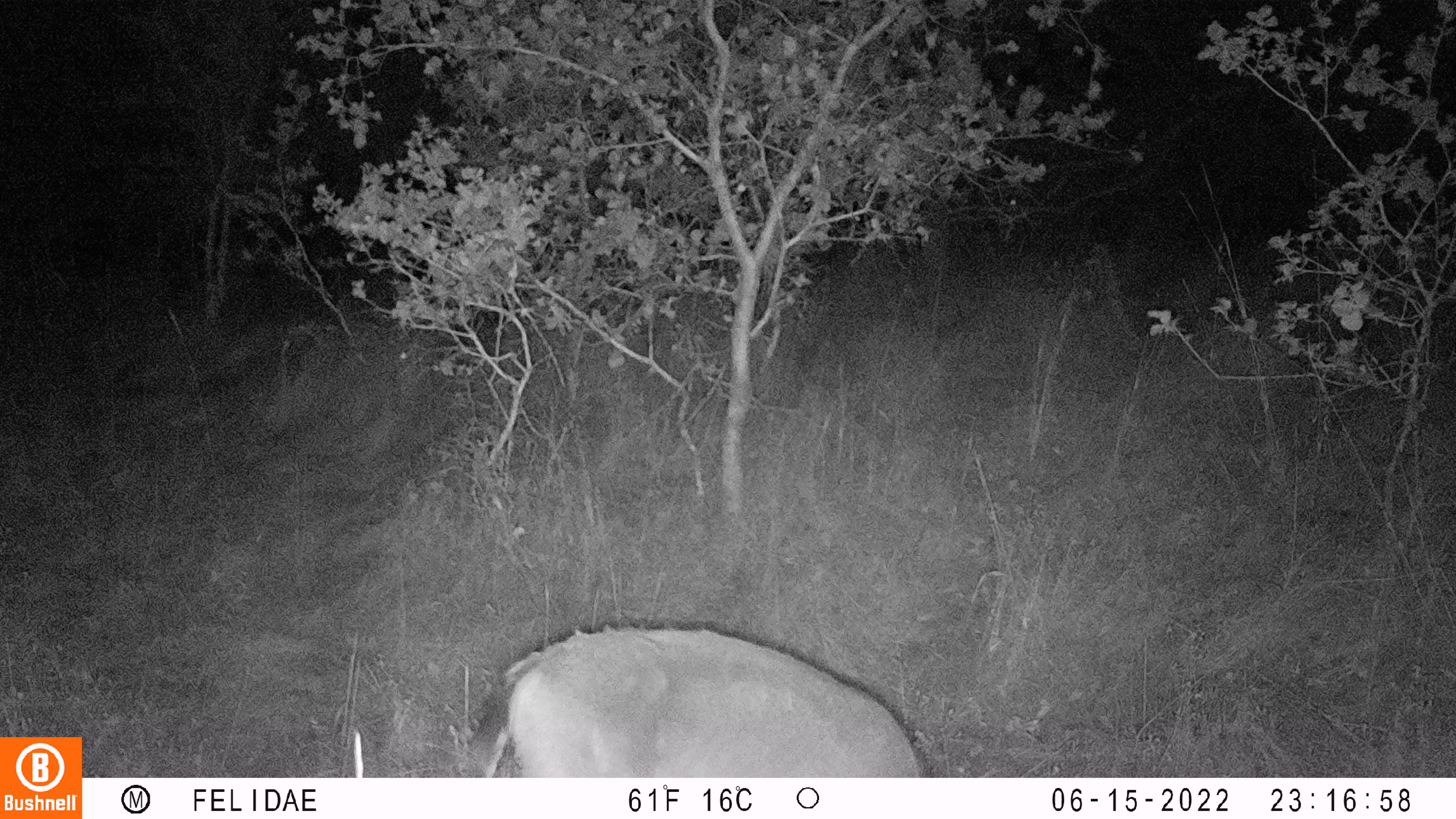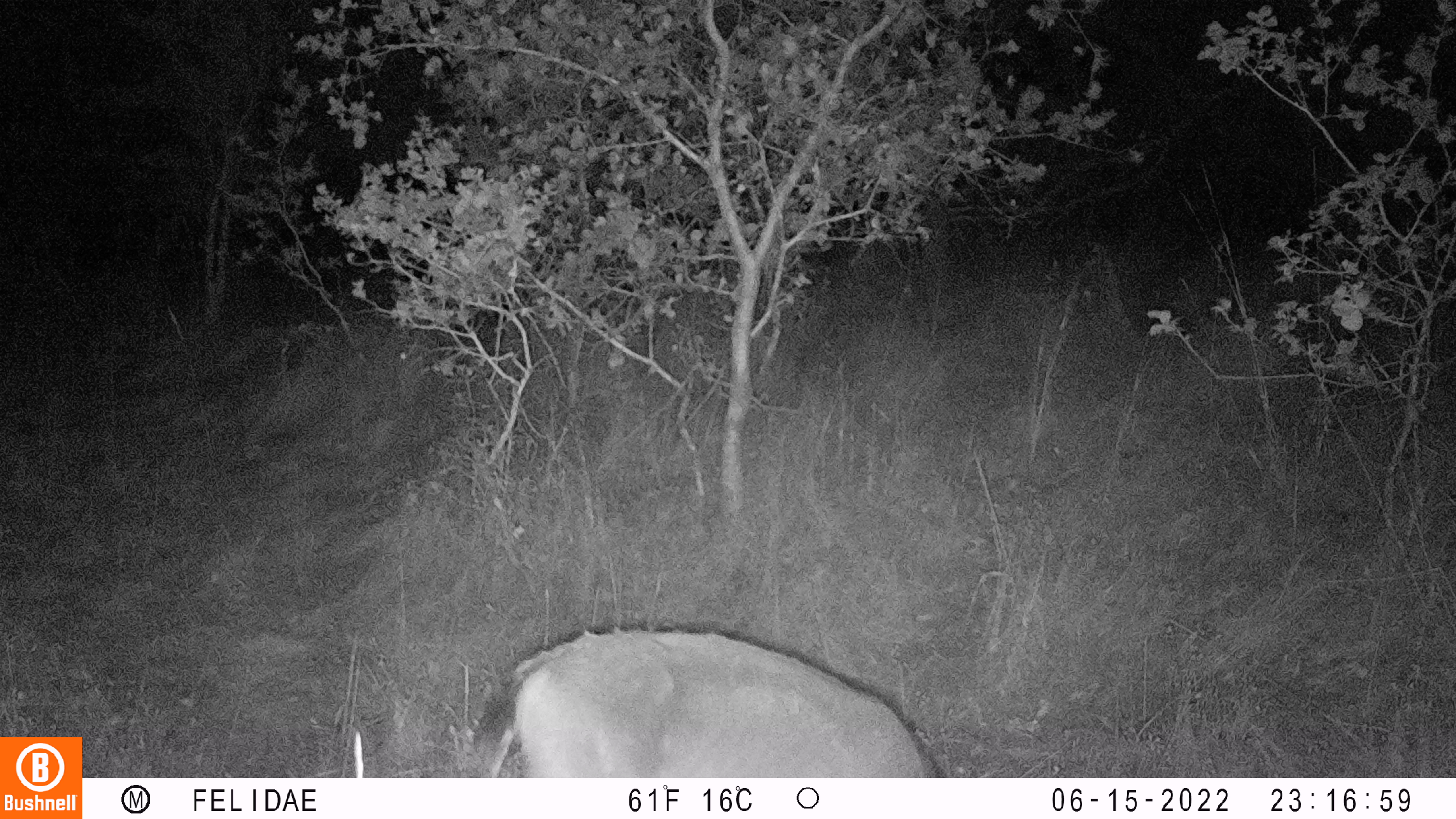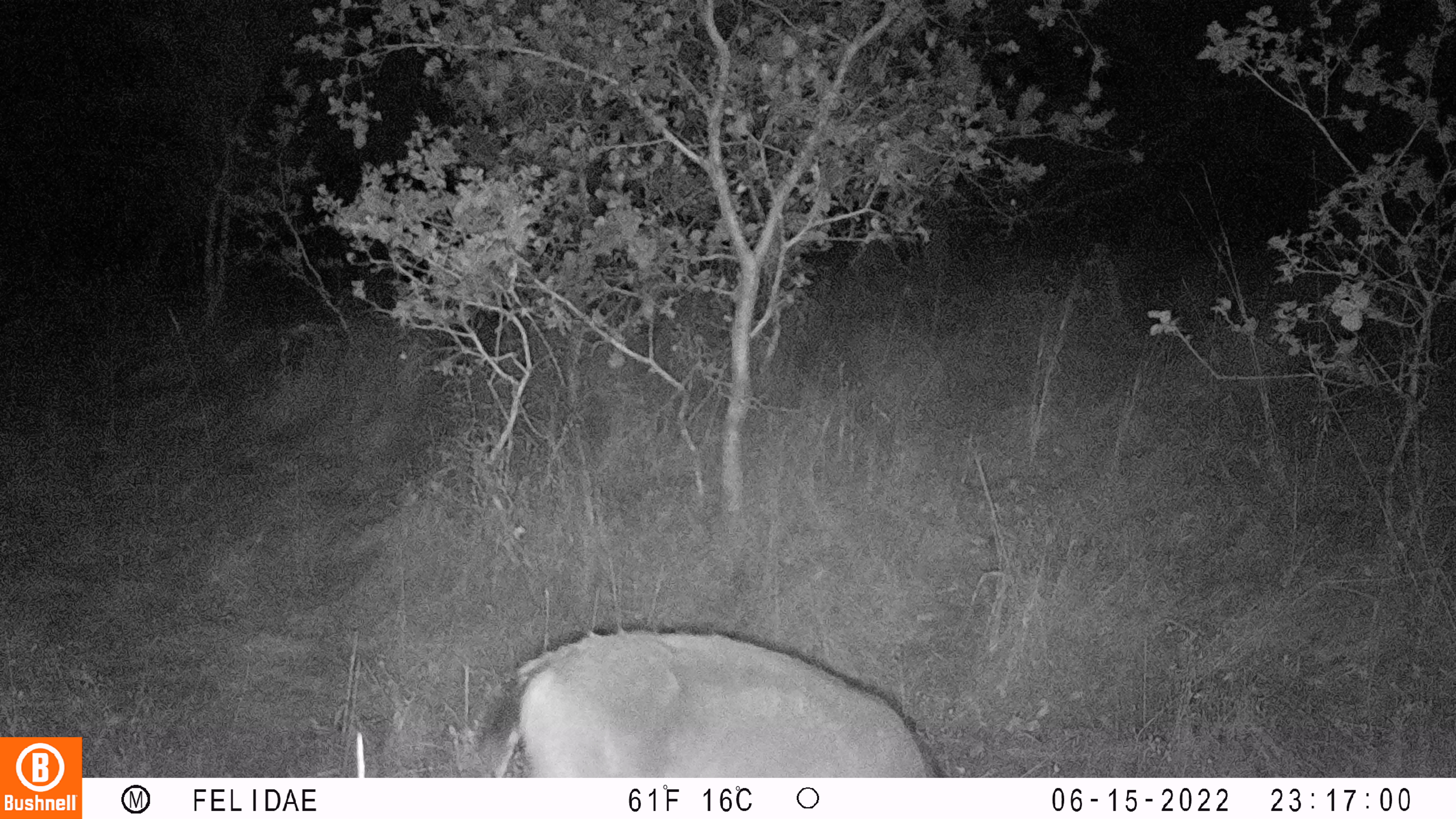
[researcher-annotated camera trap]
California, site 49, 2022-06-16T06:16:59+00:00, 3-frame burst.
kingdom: Animalia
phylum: Chordata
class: Mammalia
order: Artiodactyla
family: Cervidae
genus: Odocoileus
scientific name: Odocoileus hemionus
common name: mule deer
Mule deer (Odocoileus hemionus).